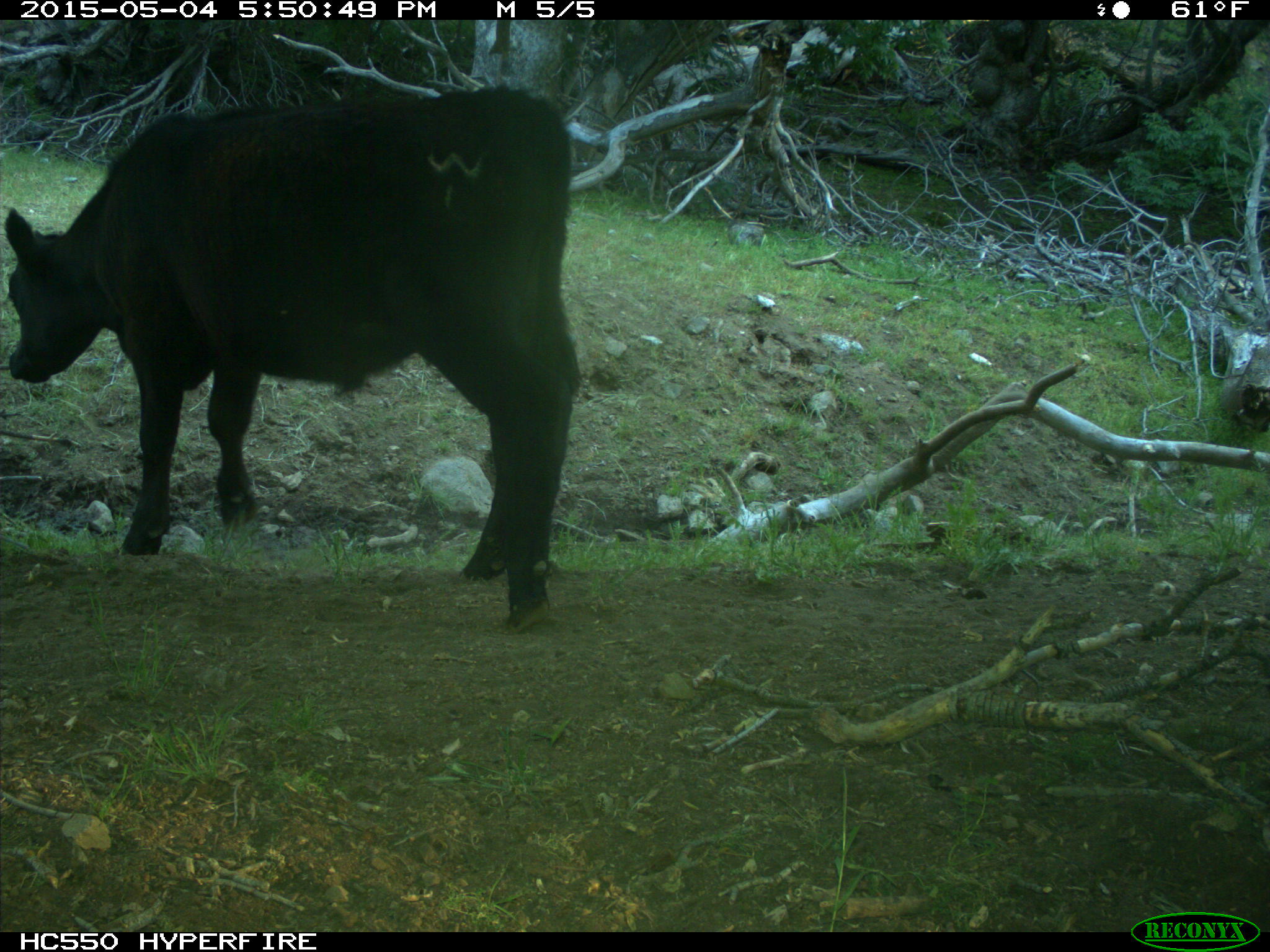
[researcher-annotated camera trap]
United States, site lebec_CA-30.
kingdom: Animalia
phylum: Chordata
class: Mammalia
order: Artiodactyla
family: Bovidae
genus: Bos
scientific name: Bos taurus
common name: domestic cow